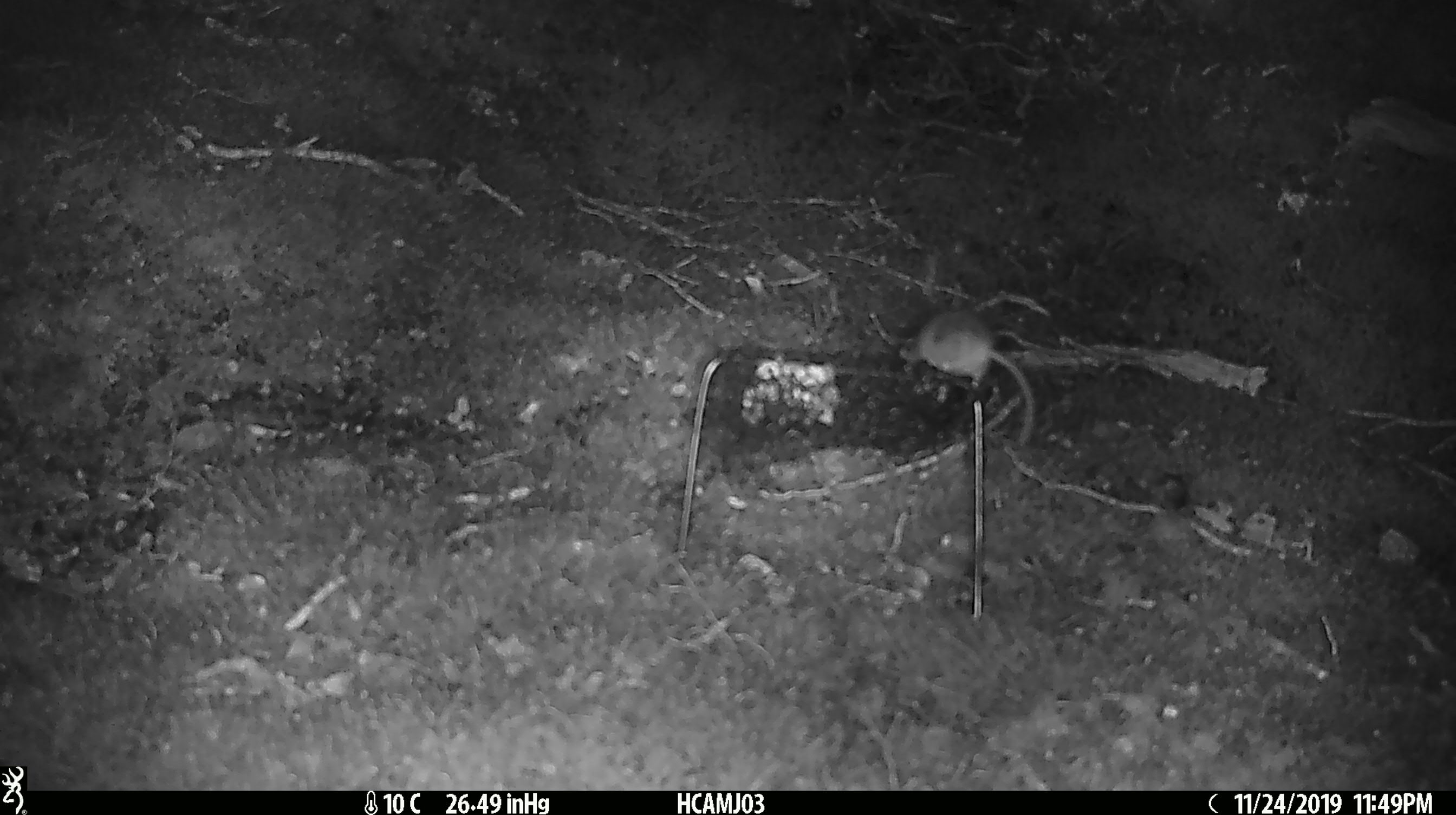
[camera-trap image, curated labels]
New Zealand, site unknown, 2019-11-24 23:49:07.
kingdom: Animalia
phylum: Chordata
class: Mammalia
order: Rodentia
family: Muridae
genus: Mus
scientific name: Mus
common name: mouse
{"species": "mouse (Mus)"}